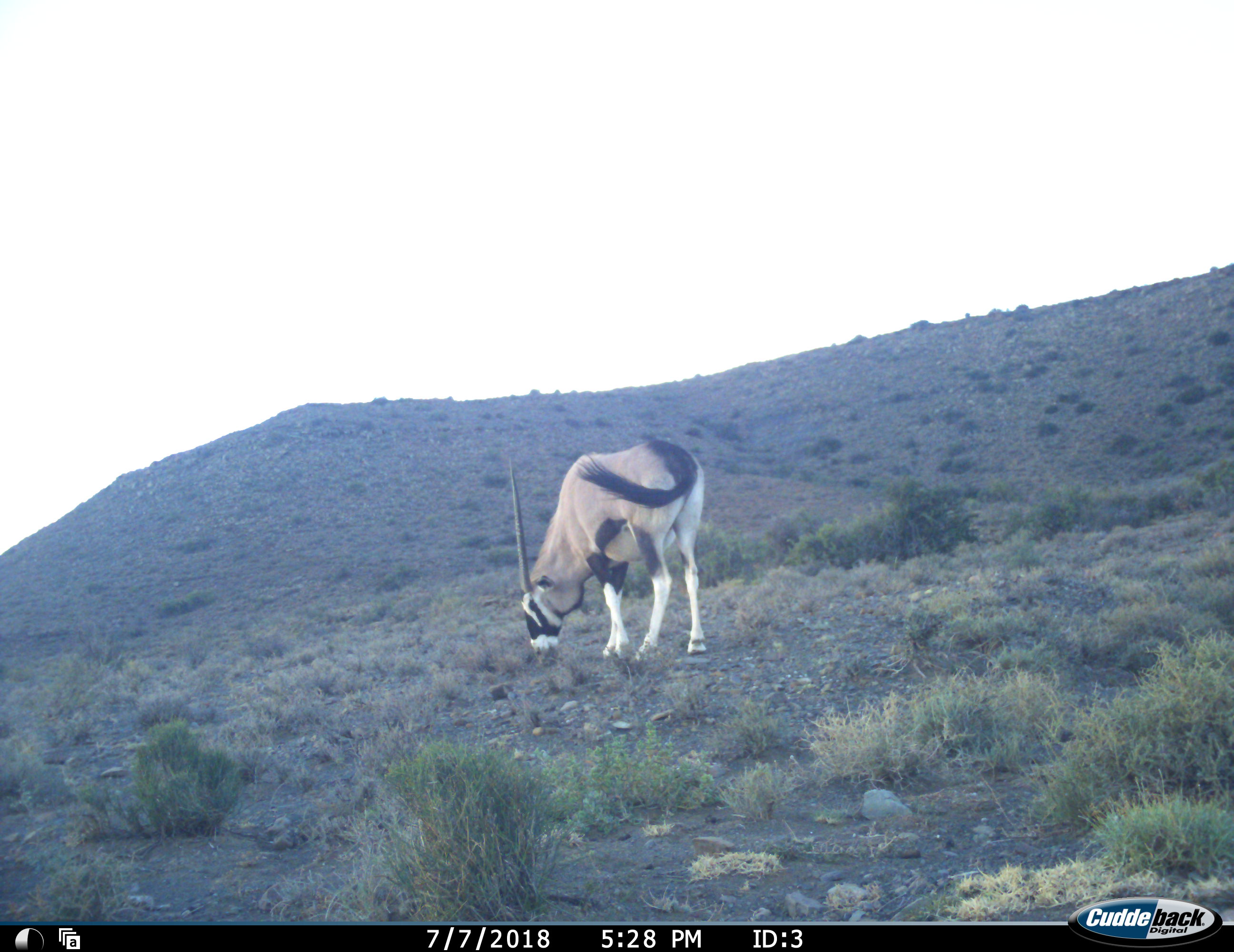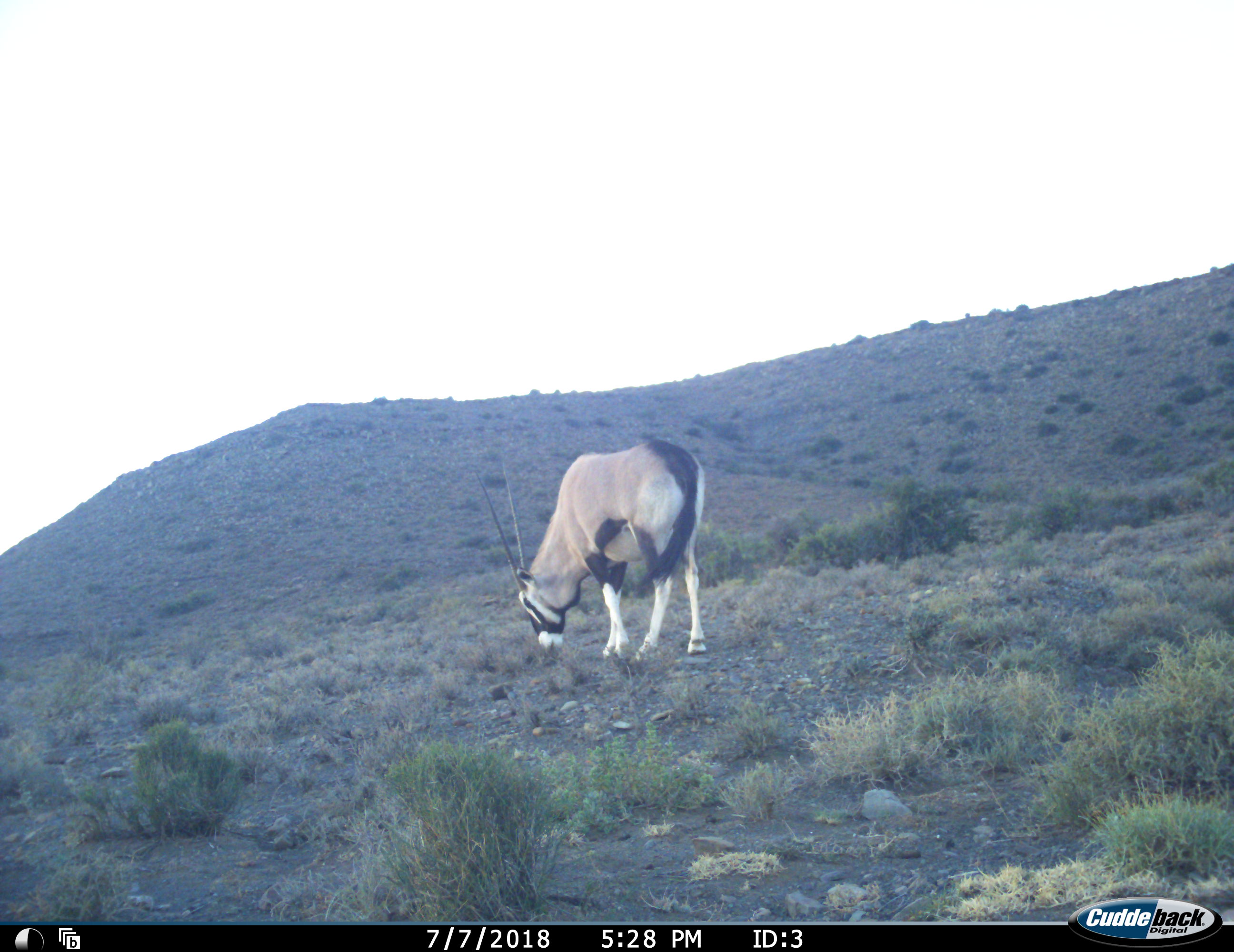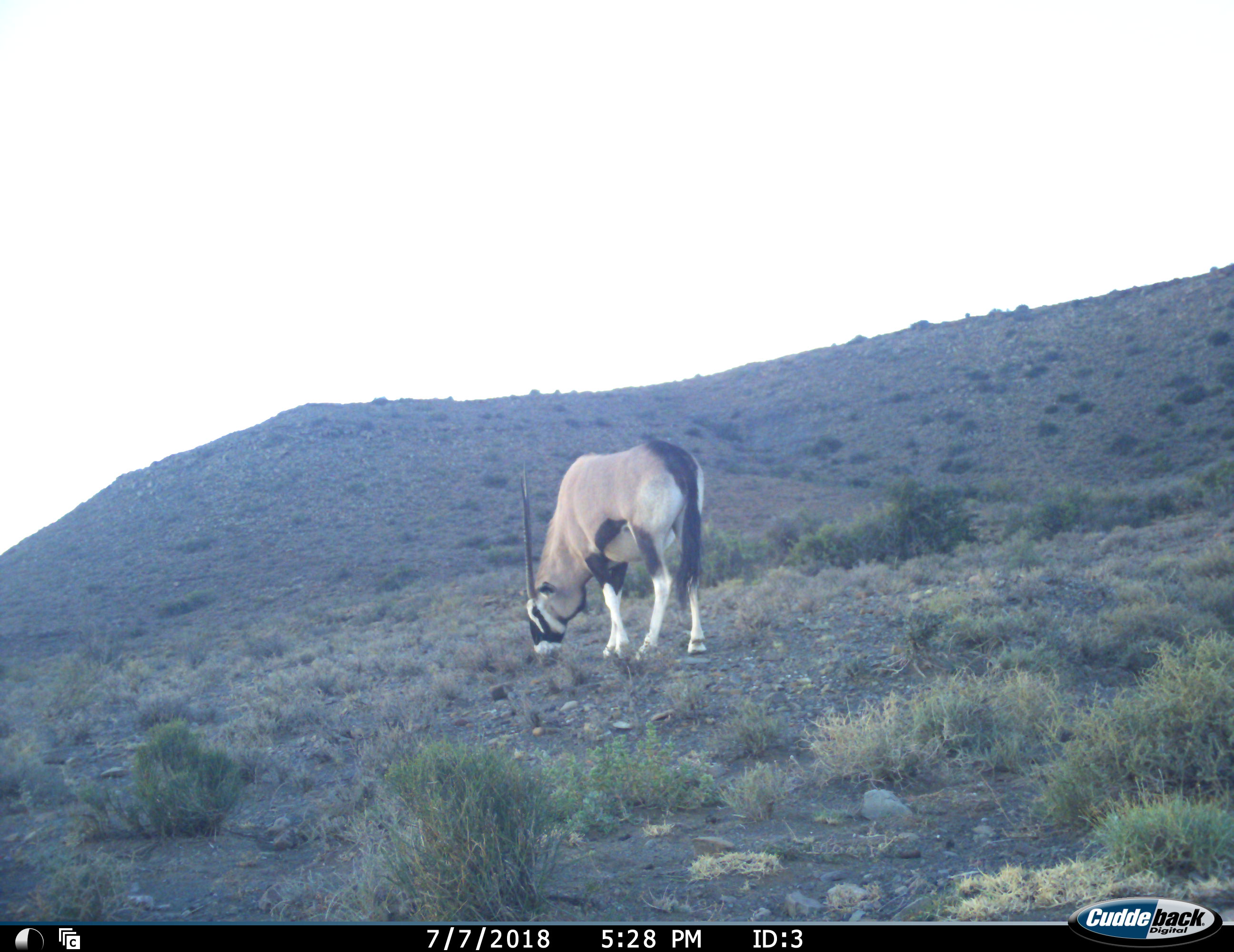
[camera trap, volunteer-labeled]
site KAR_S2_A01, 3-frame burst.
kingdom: Animalia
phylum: Chordata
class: Mammalia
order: Artiodactyla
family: Bovidae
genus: Oryx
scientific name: Oryx gazella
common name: gemsbok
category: oryx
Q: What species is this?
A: Oryx (gemsbok) (Oryx gazella).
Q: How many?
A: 1.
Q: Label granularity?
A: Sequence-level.